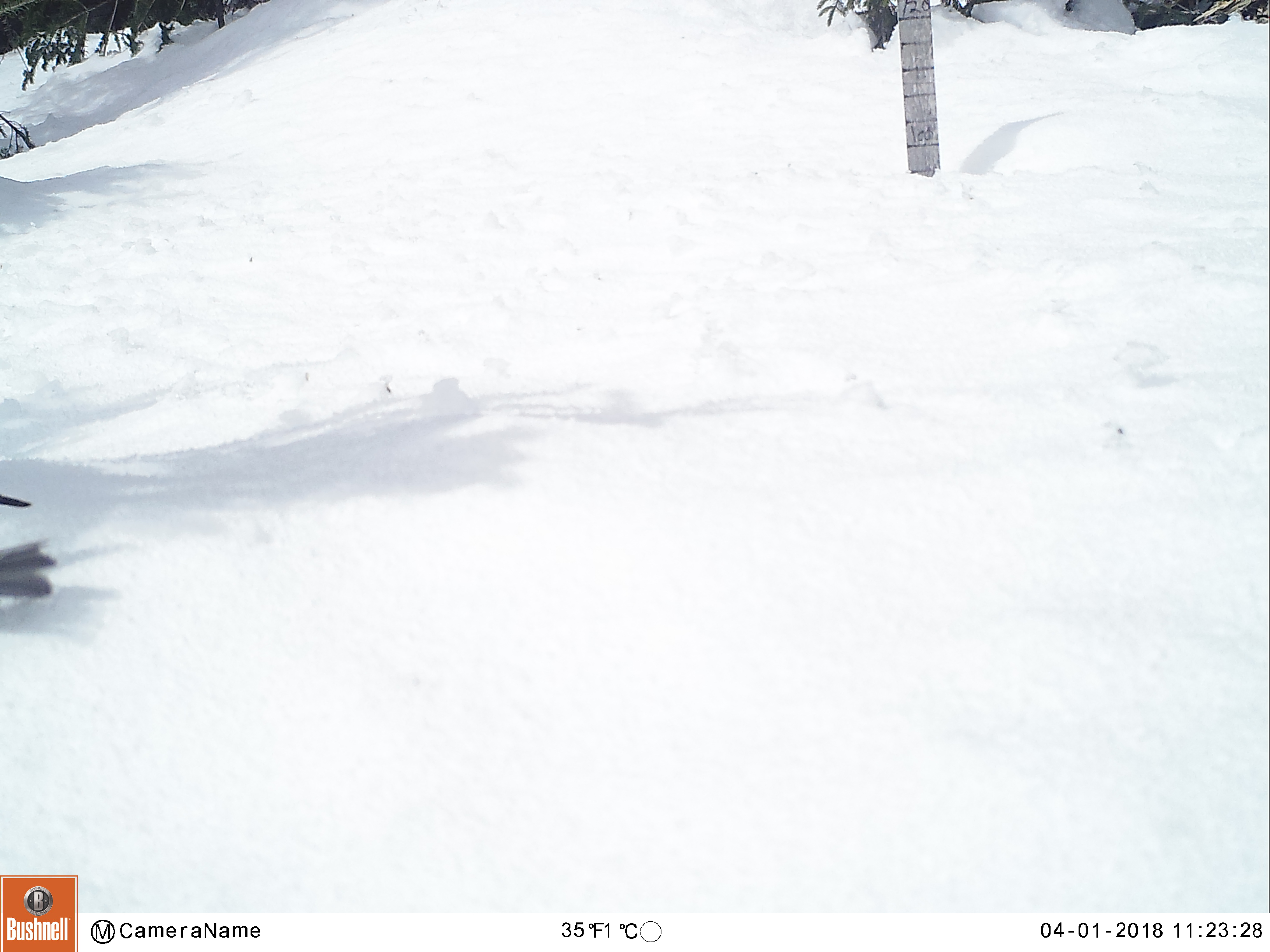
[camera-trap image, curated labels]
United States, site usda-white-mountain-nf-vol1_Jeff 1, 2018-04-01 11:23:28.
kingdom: Animalia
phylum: Chordata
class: Aves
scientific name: Aves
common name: bird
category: bird sp.